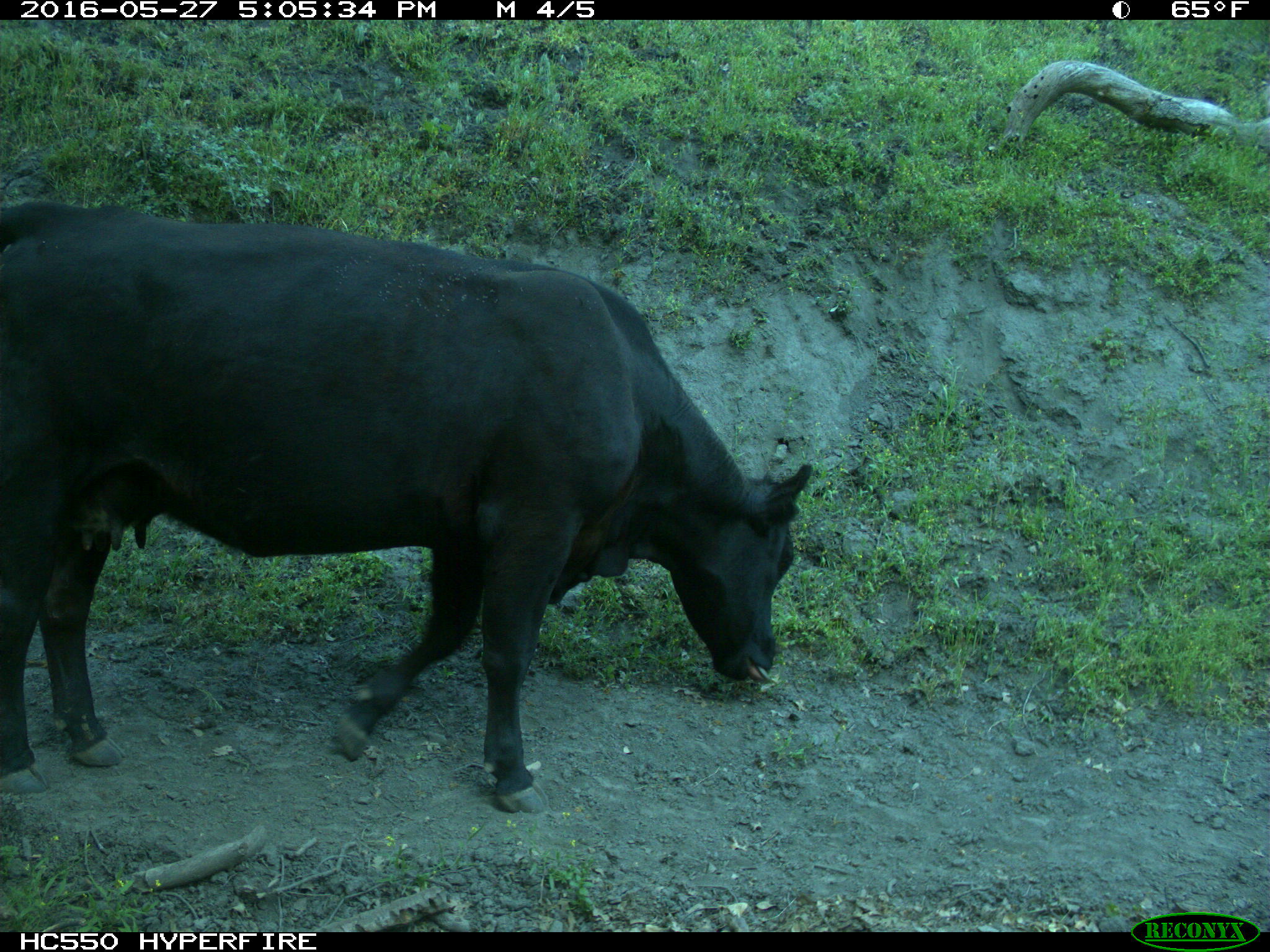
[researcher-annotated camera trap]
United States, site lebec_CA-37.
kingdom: Animalia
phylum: Chordata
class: Mammalia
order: Artiodactyla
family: Bovidae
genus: Bos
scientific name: Bos taurus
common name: domestic cow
Bos taurus (domestic cow).